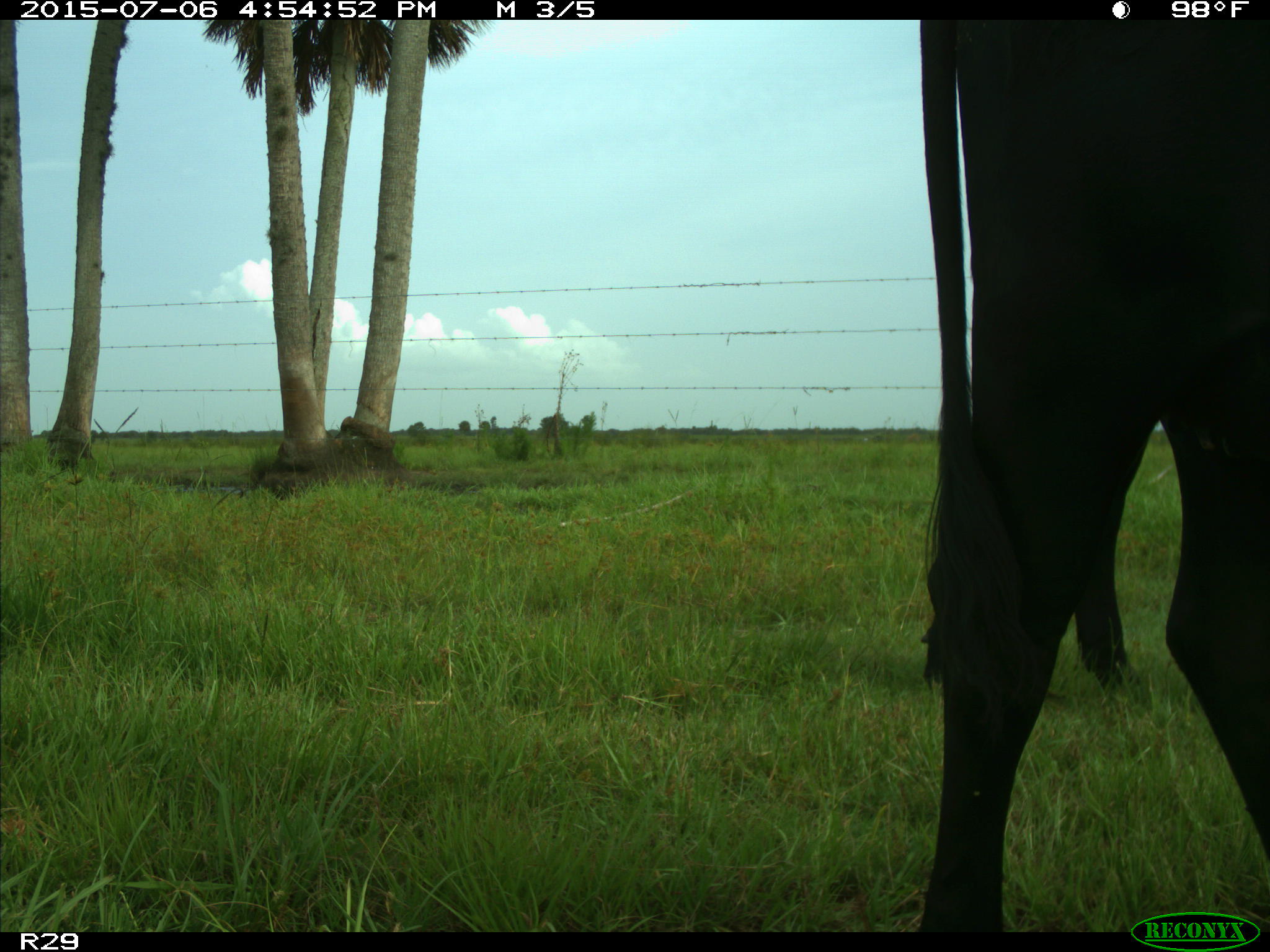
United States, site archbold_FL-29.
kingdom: Animalia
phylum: Chordata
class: Mammalia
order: Artiodactyla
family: Bovidae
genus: Bos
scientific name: Bos taurus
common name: domestic cow